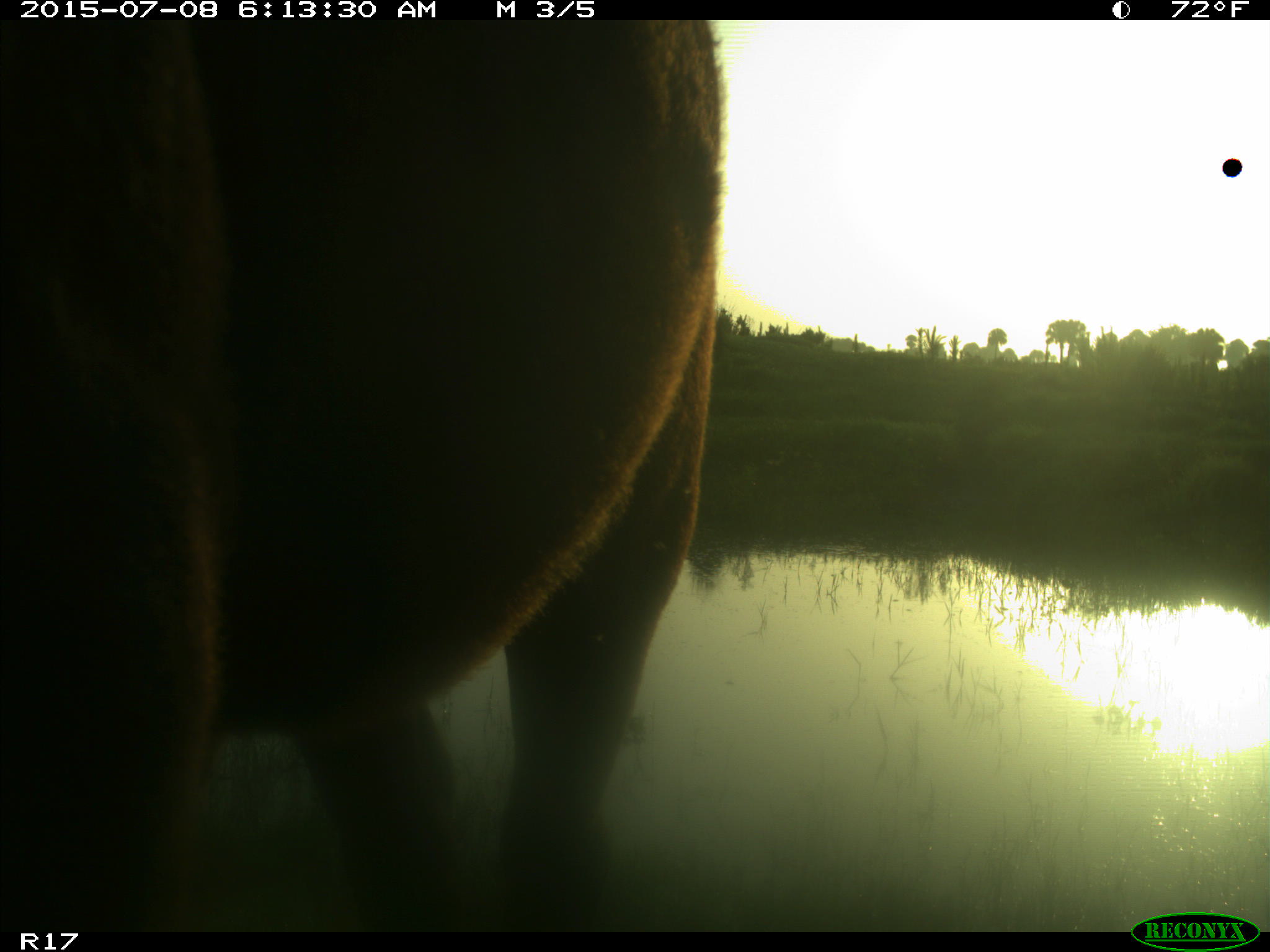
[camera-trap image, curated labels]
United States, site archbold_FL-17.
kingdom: Animalia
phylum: Chordata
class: Mammalia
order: Artiodactyla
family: Bovidae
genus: Bos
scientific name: Bos taurus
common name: domestic cow